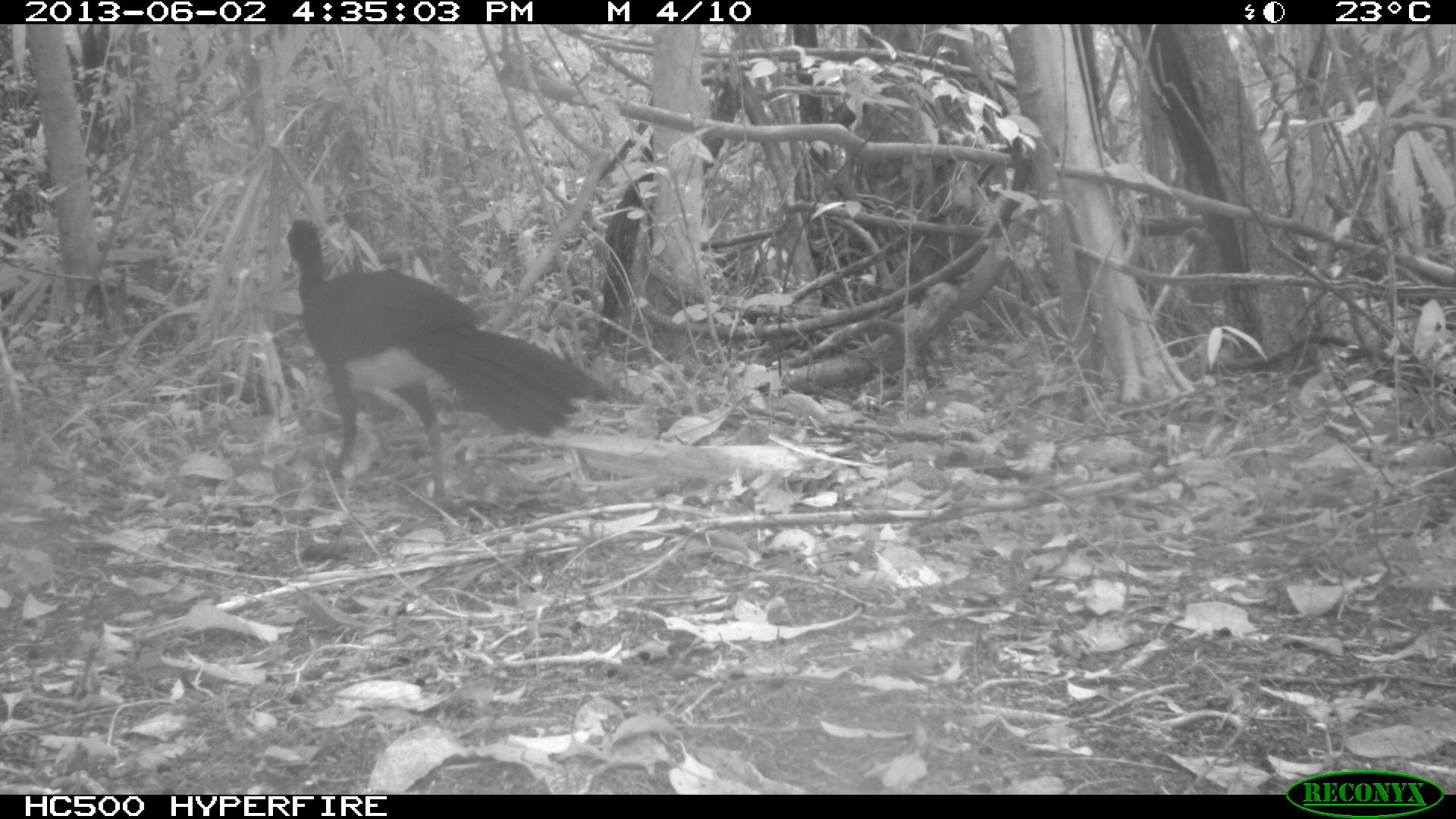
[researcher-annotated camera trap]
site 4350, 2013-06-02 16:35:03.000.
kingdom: Animalia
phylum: Chordata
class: Aves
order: Galliformes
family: Cracidae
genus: Crax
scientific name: Crax rubra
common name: great curassow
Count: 1.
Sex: male.